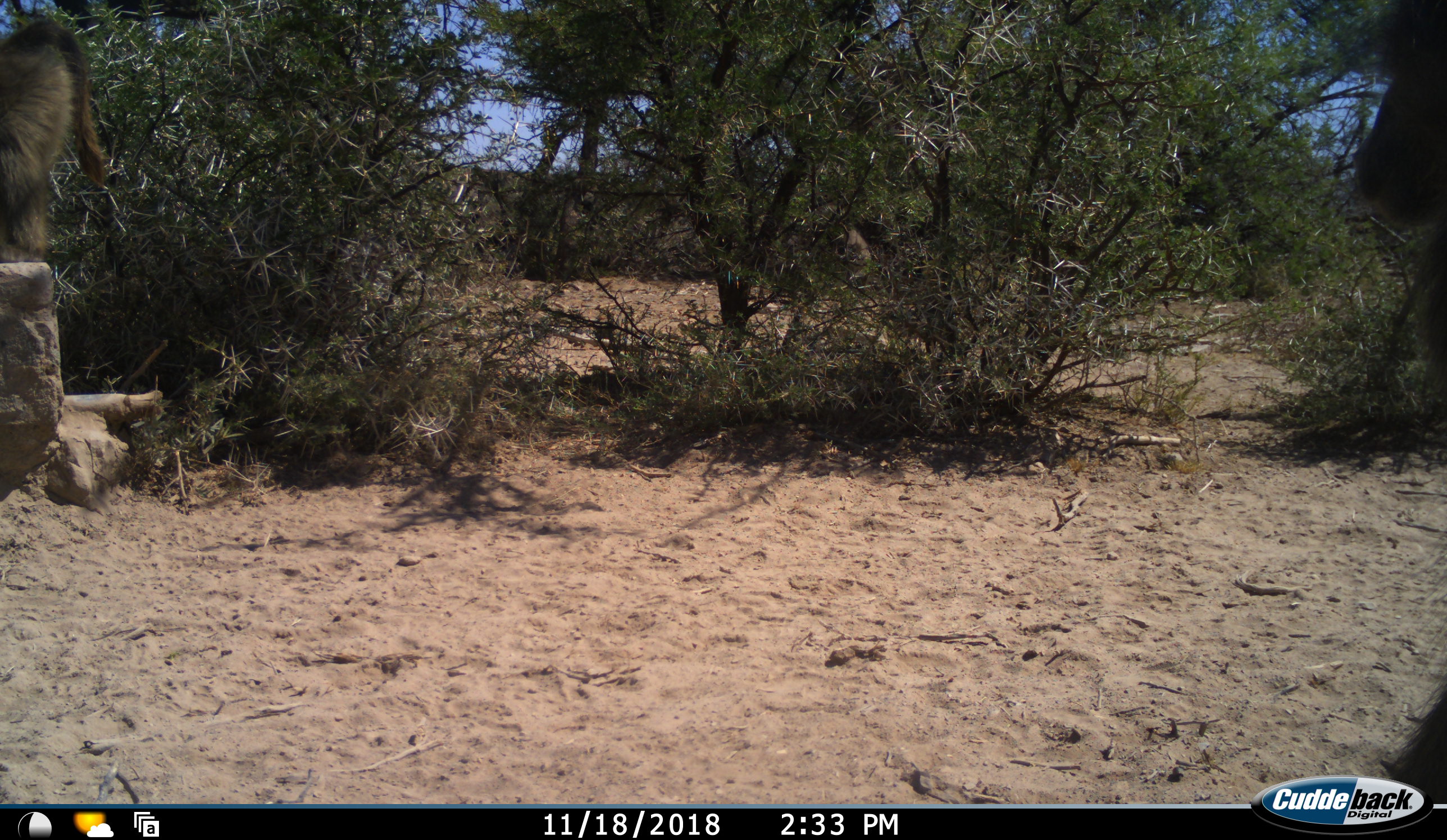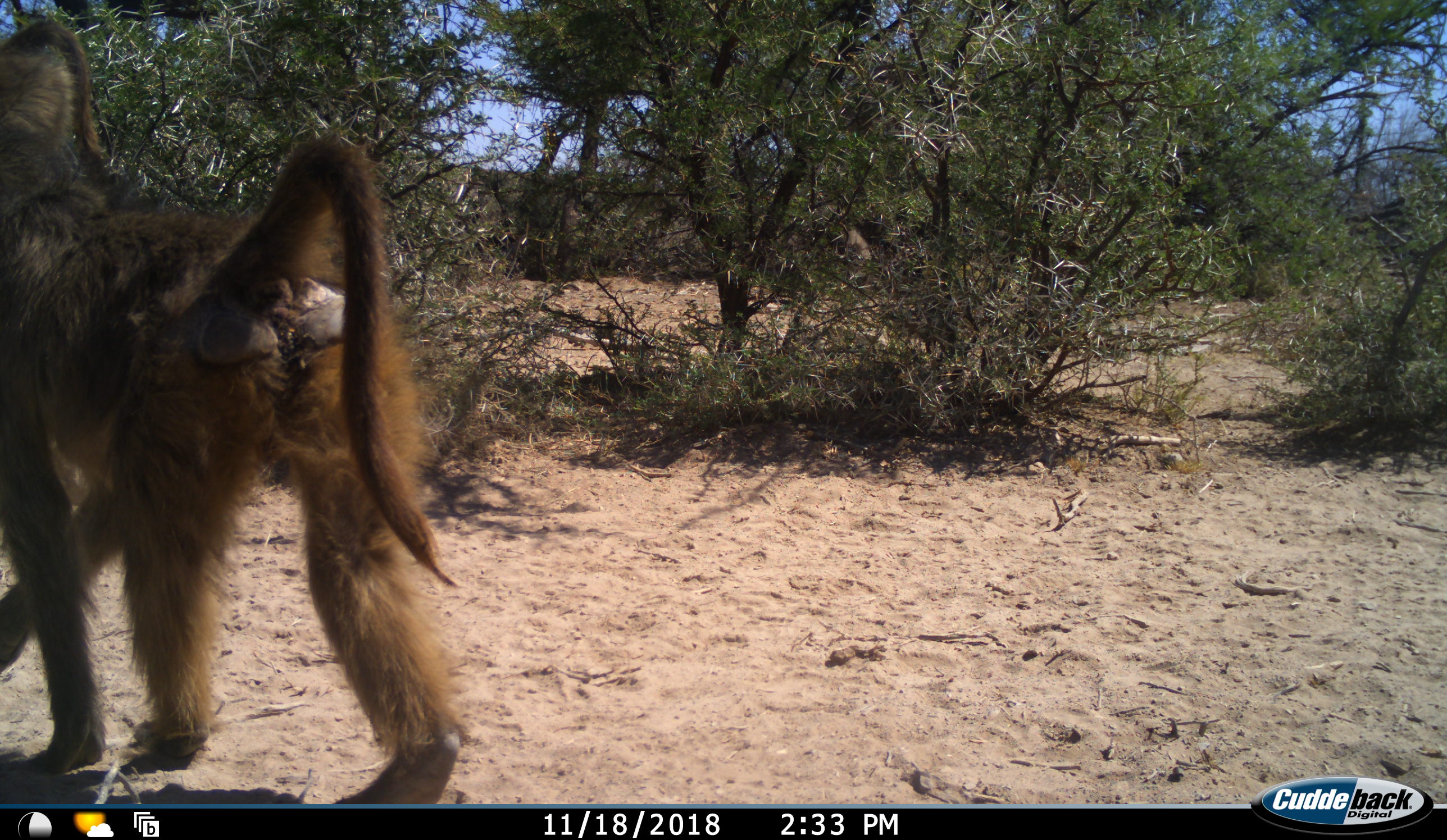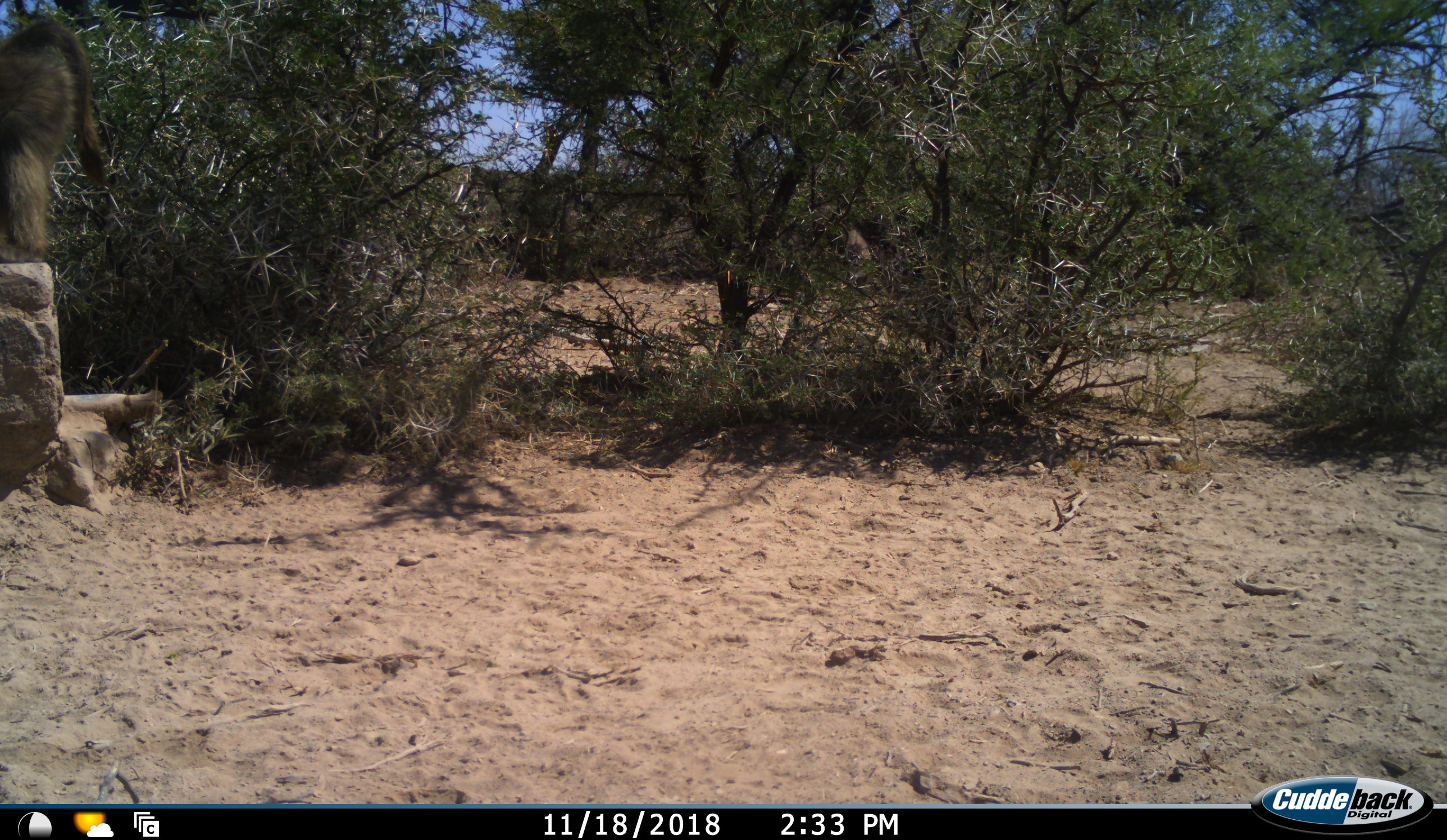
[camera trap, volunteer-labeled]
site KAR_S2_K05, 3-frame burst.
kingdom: Animalia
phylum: Chordata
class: Mammalia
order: Primates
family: Cercopithecidae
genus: Papio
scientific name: Papio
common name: baboon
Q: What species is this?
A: Baboon (Papio).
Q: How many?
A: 2.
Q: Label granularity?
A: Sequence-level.